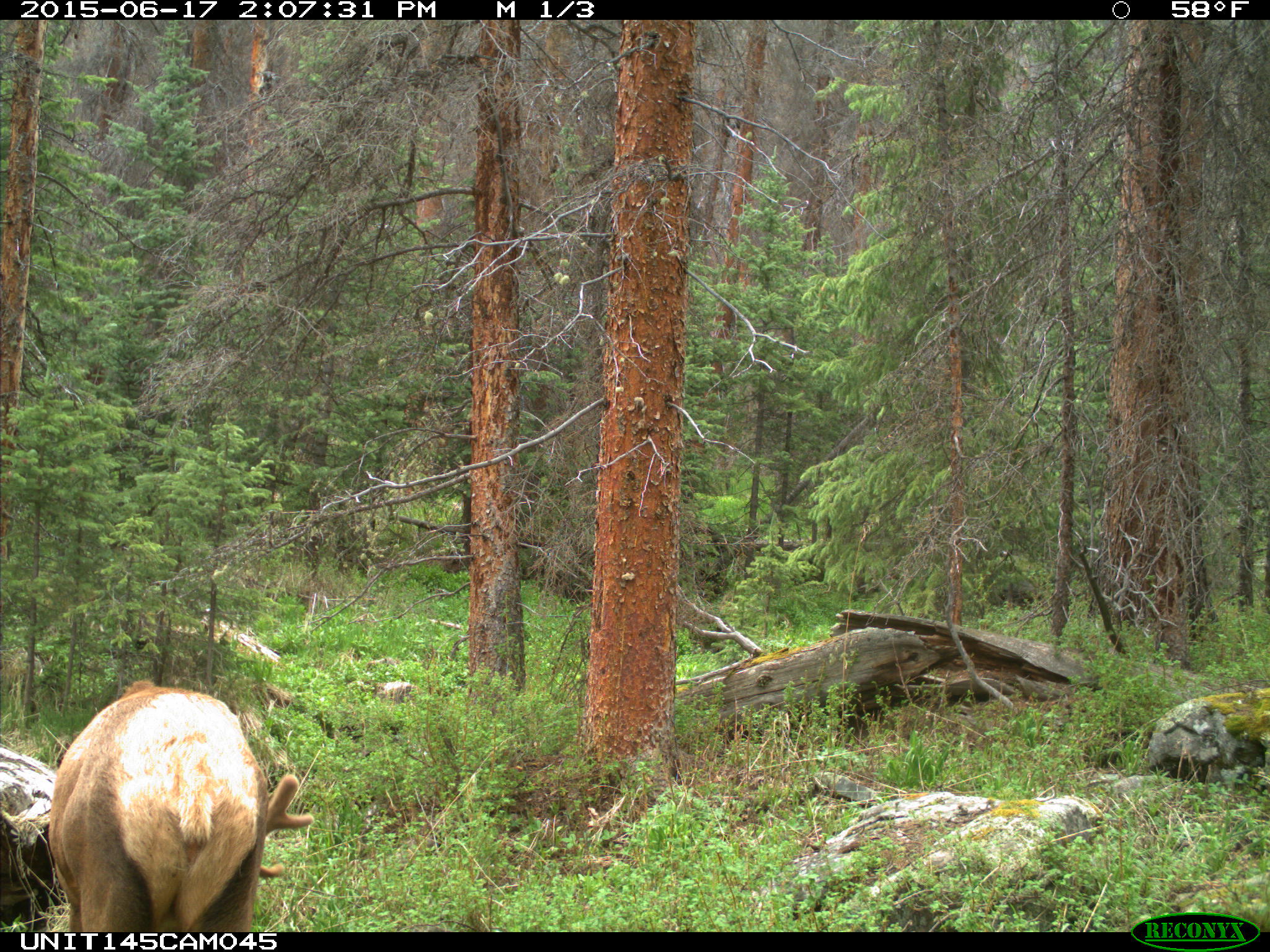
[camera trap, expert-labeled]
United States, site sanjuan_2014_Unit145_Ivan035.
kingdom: Animalia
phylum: Chordata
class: Mammalia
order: Artiodactyla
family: Cervidae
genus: Cervus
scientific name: Cervus elaphus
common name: red deer